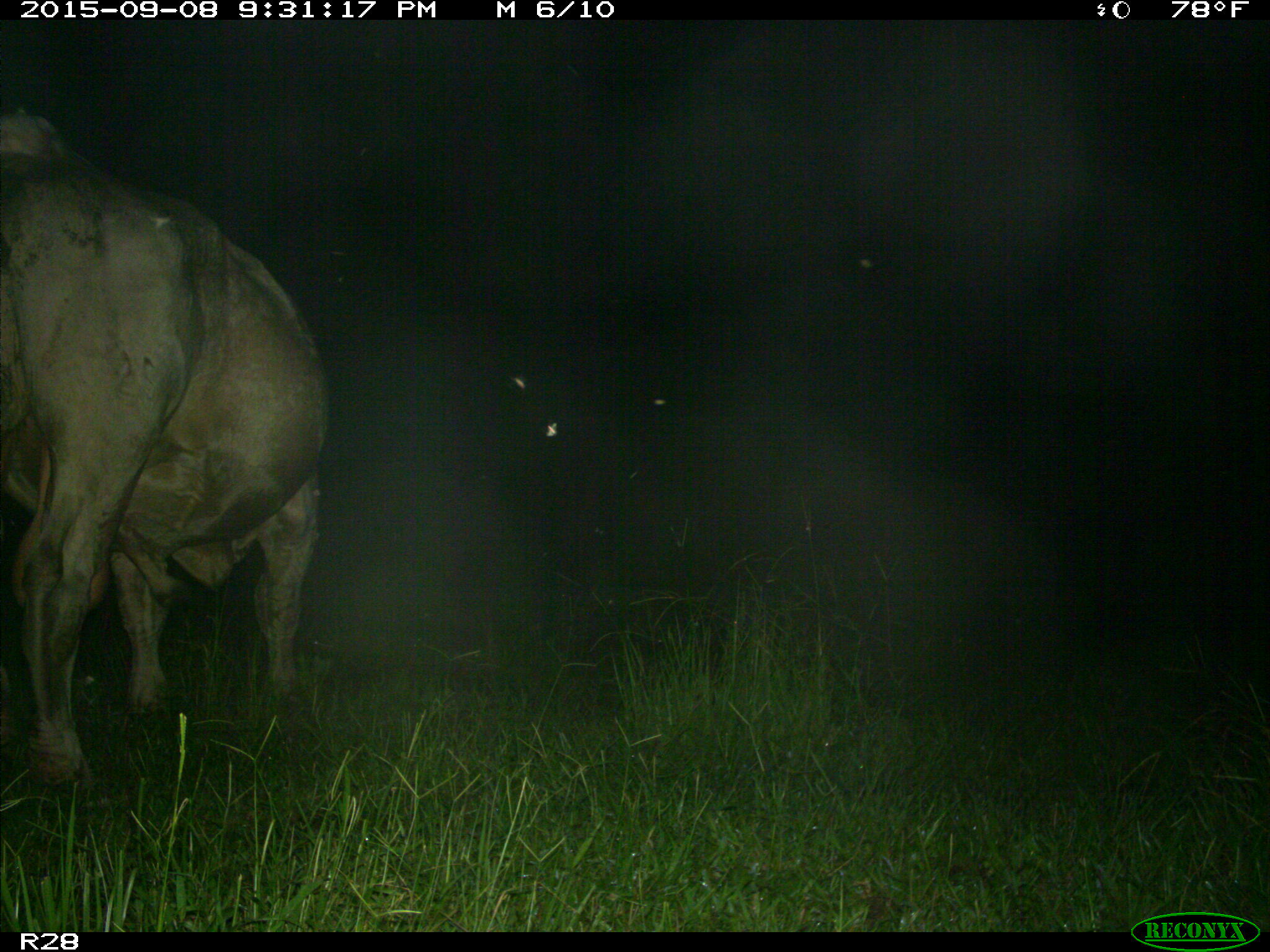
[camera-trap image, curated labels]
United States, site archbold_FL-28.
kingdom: Animalia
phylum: Chordata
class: Mammalia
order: Artiodactyla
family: Bovidae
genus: Bos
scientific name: Bos taurus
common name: domestic cow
Bos taurus (domestic cow).